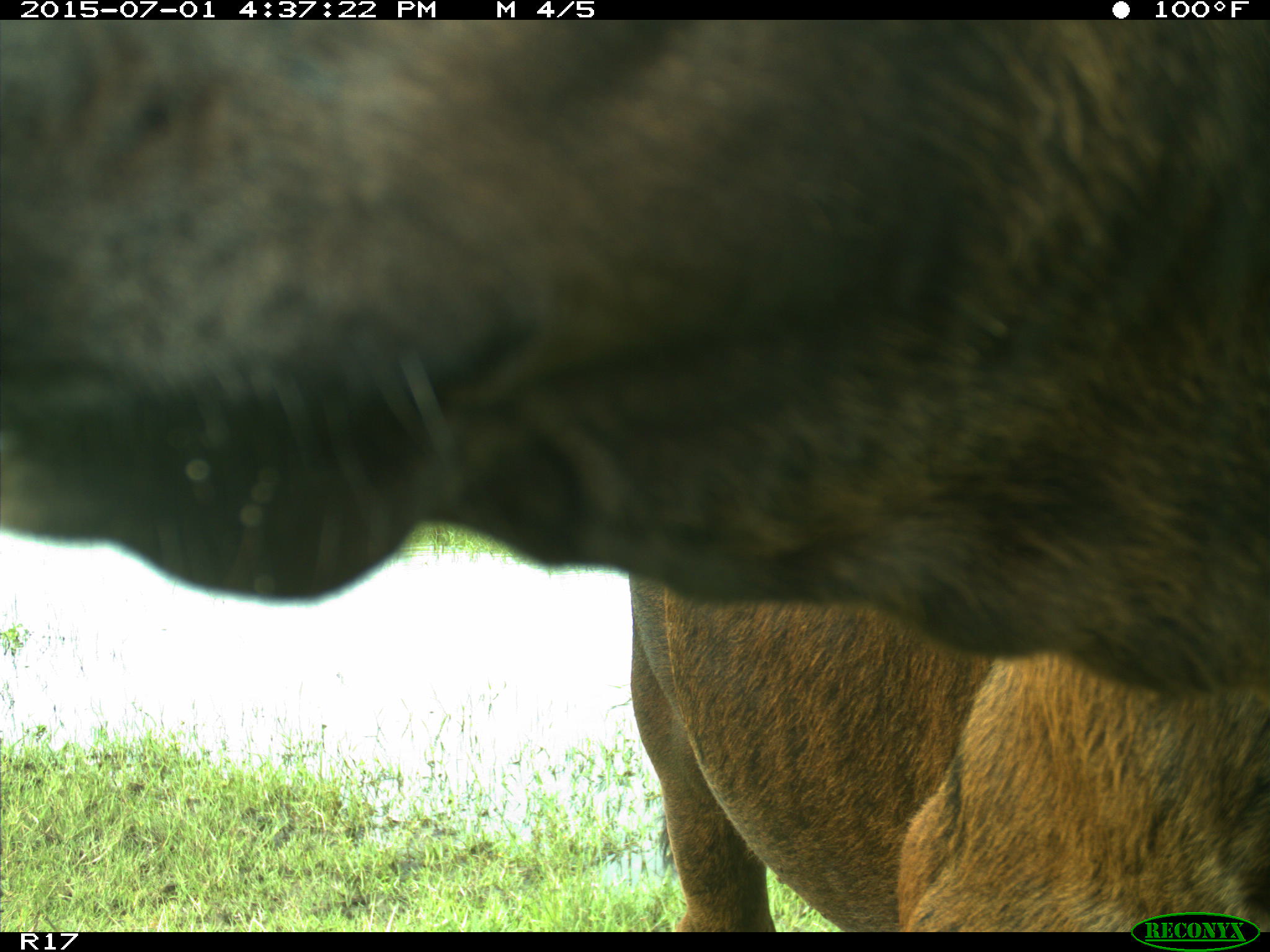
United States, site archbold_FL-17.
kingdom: Animalia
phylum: Chordata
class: Mammalia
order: Artiodactyla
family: Bovidae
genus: Bos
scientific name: Bos taurus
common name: domestic cow